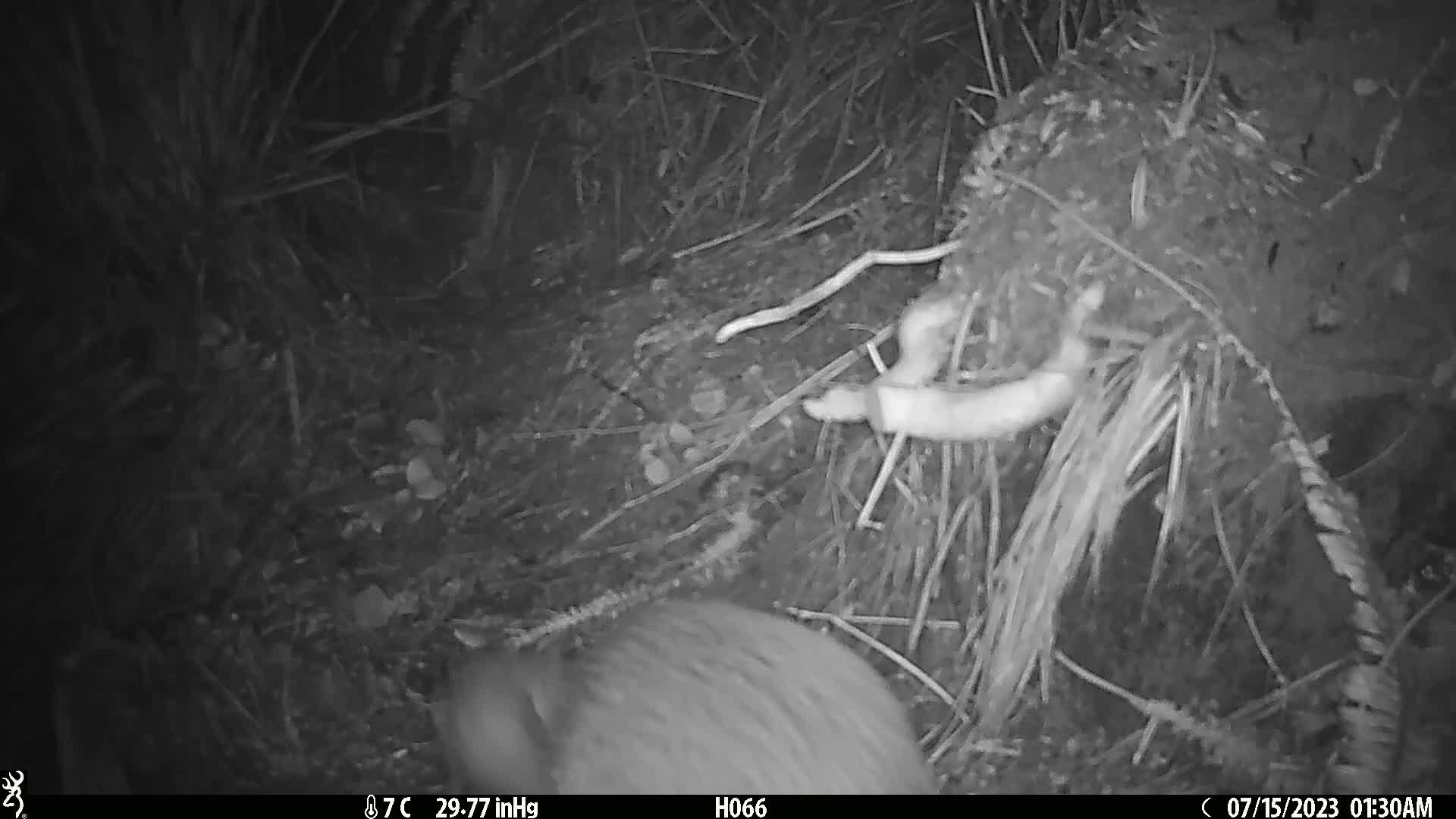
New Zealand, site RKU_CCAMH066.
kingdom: Animalia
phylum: Chordata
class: Aves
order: Apterygiformes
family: Apterygidae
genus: Apteryx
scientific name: Apteryx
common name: kiwi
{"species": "kiwi (Apteryx)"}